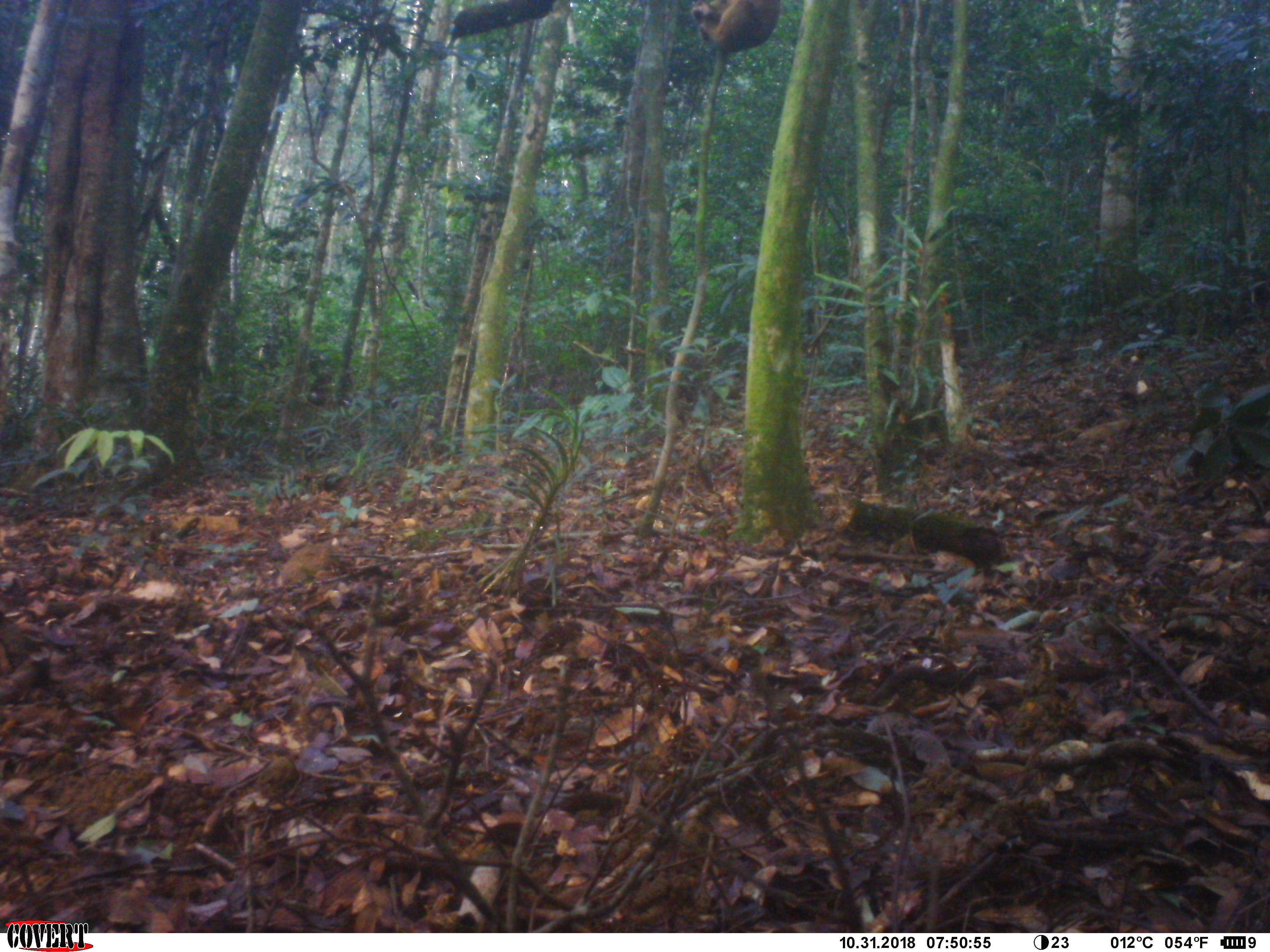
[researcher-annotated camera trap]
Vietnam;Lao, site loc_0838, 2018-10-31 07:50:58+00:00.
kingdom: Animalia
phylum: Chordata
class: Mammalia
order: Primates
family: Cercopithecidae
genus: Macaca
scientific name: Macaca arctoides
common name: stump-tailed macaque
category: stump tailed macaque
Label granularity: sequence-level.